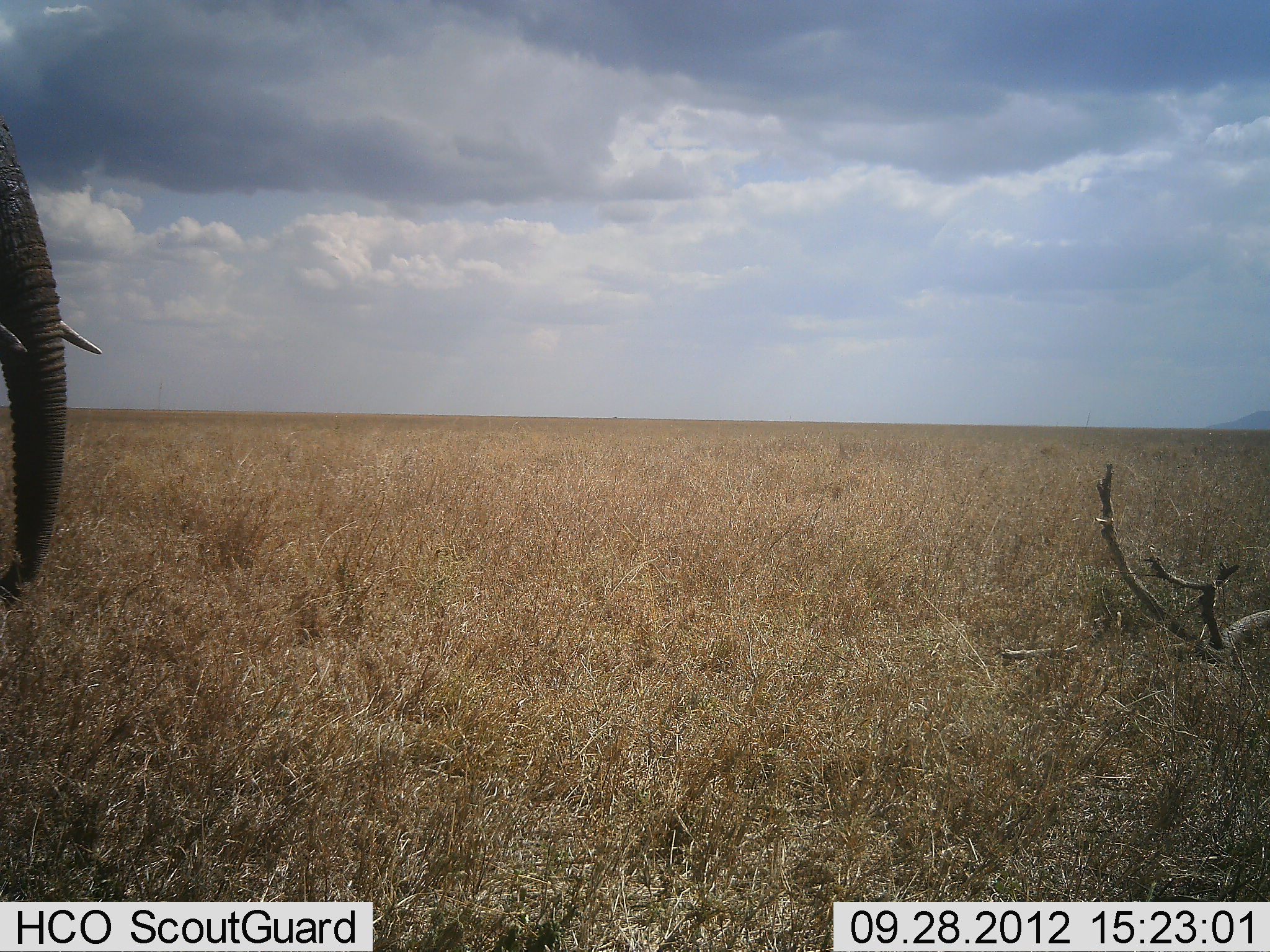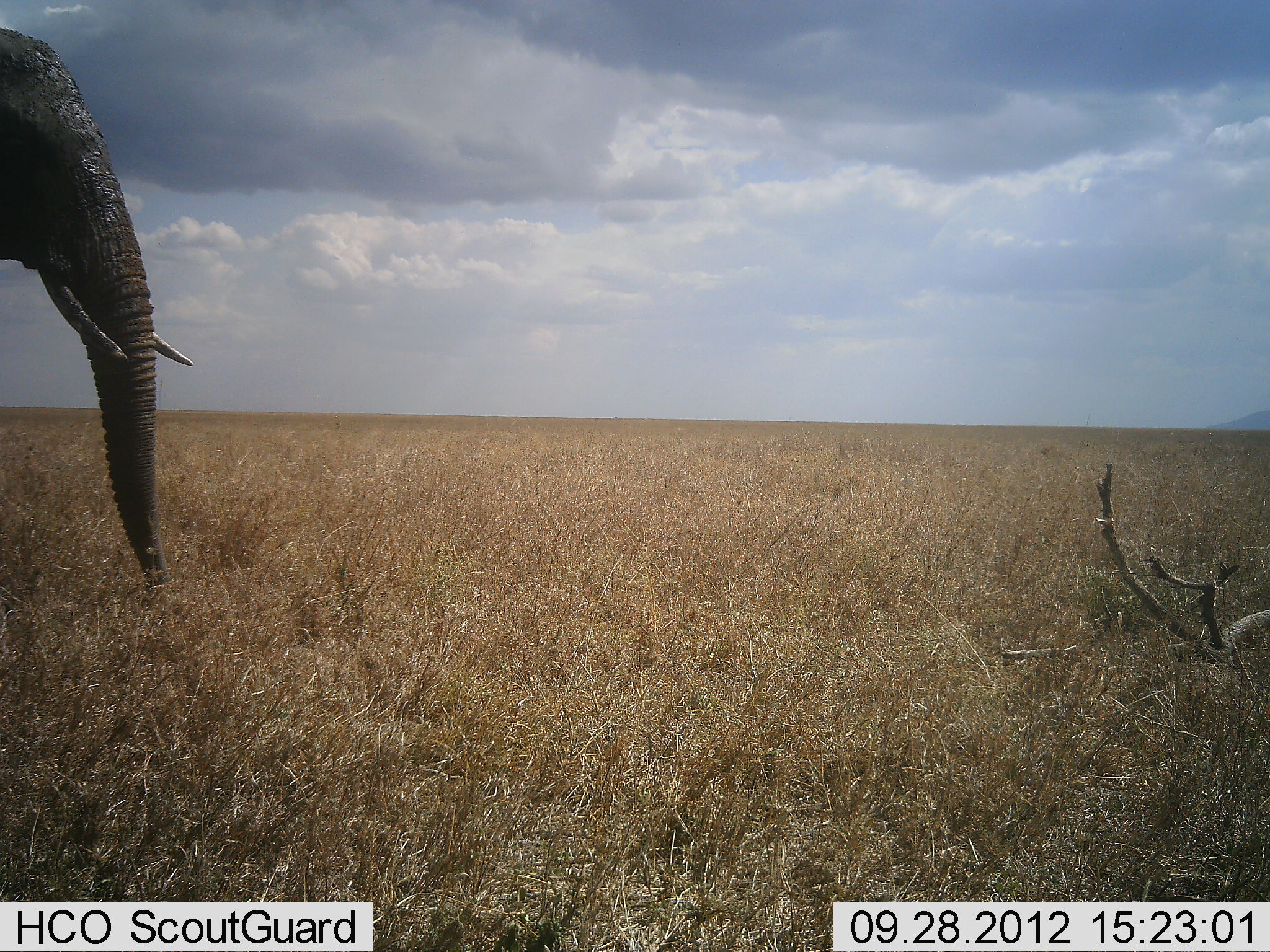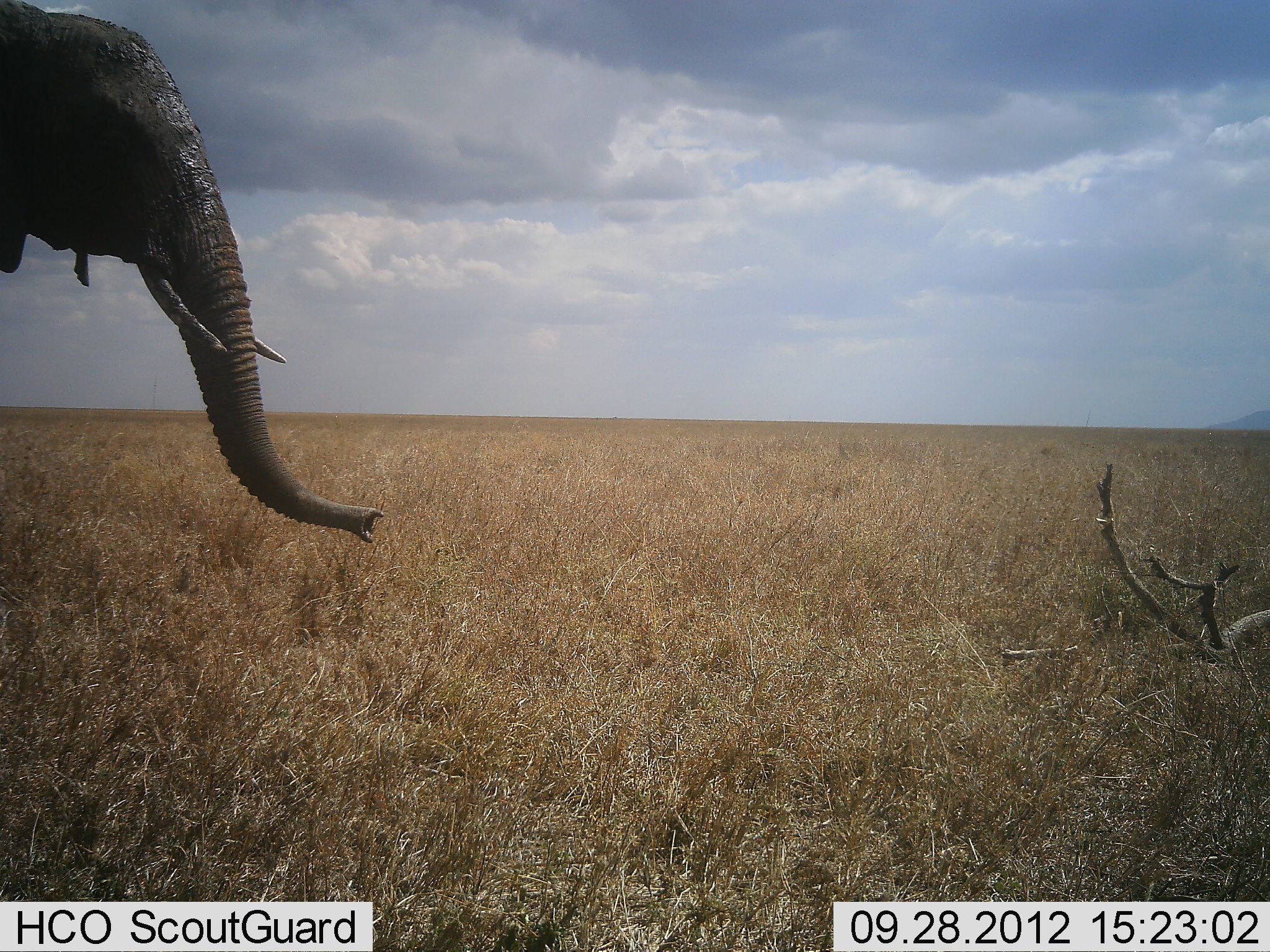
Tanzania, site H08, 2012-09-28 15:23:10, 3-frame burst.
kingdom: Animalia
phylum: Chordata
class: Mammalia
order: Proboscidea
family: Elephantidae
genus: Loxodonta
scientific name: Loxodonta africana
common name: african bush elephant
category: elephant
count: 1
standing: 0%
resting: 0%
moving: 100%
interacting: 0%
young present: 0%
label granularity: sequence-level